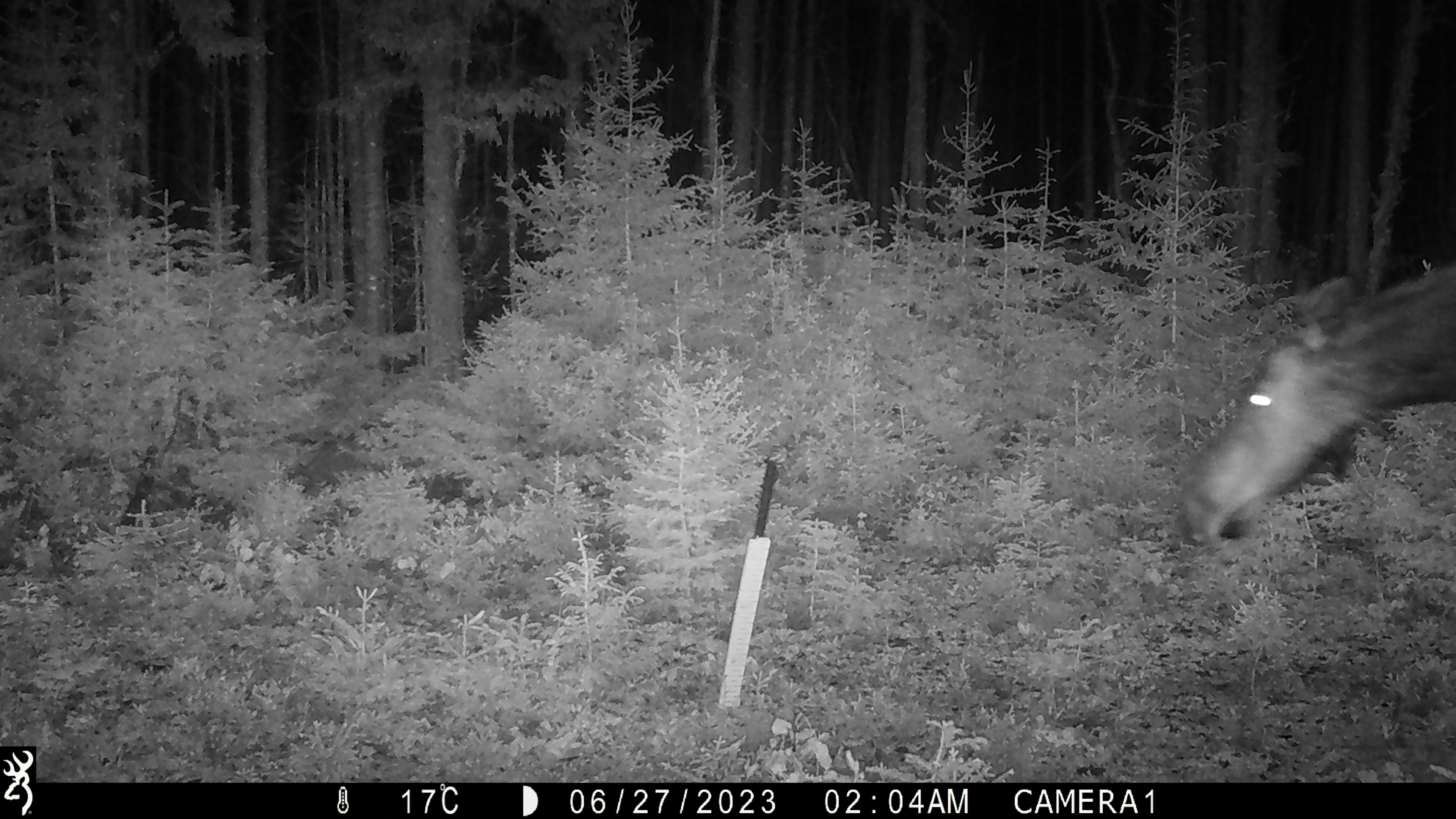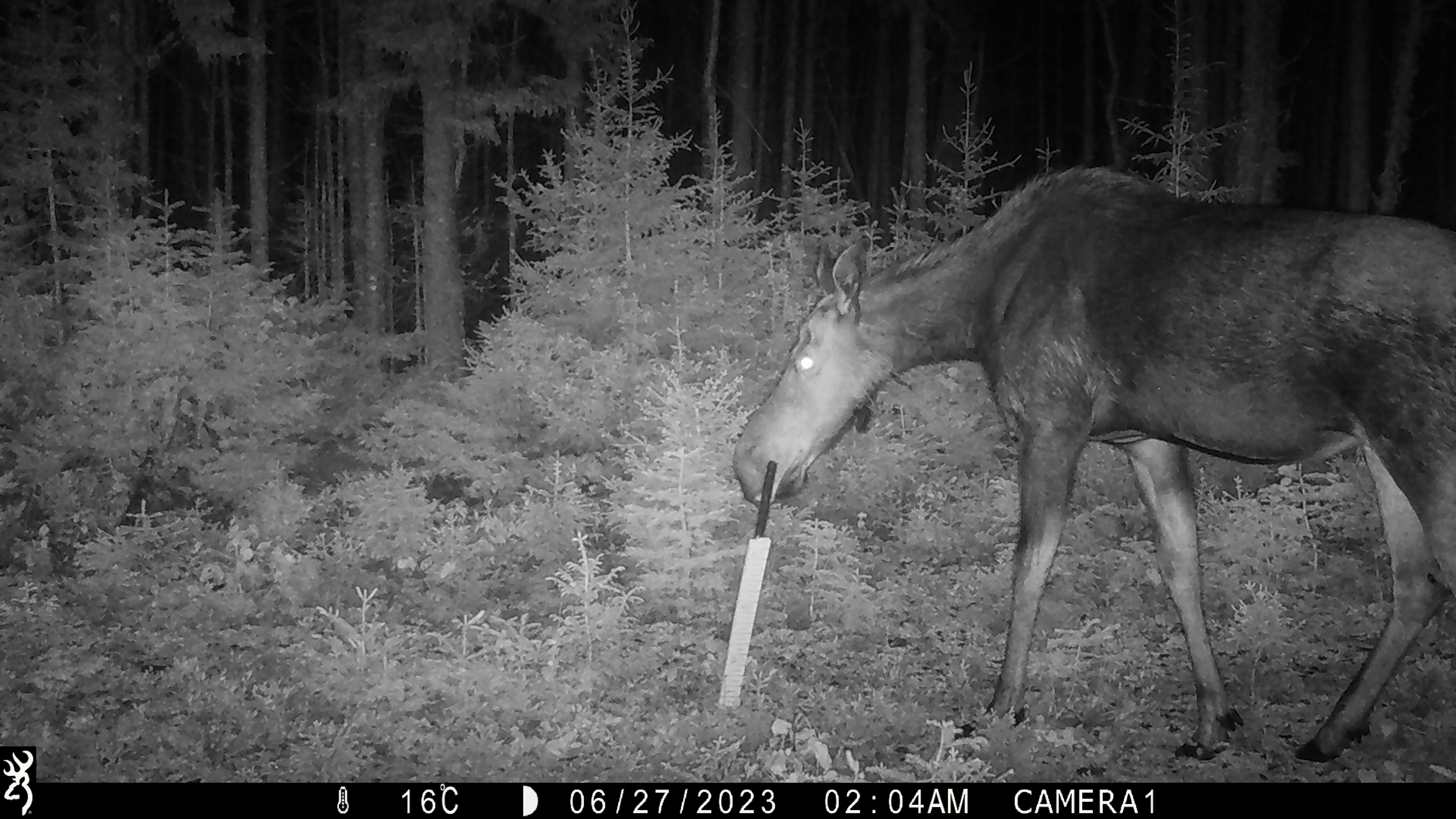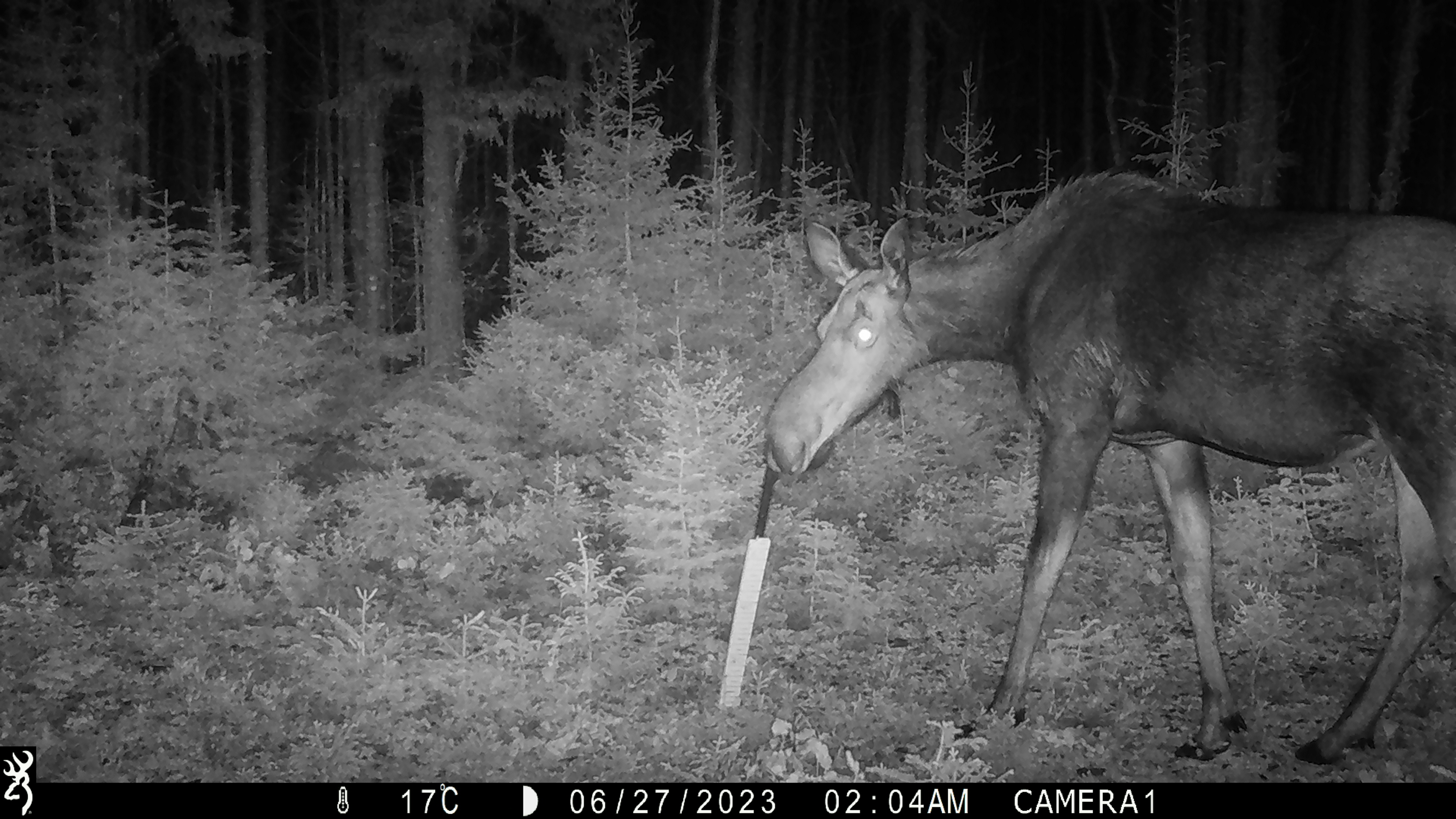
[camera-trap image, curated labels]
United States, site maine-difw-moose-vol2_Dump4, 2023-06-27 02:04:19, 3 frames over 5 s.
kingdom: Animalia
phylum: Chordata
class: Mammalia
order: Artiodactyla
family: Cervidae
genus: Alces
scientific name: Alces alces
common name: moose